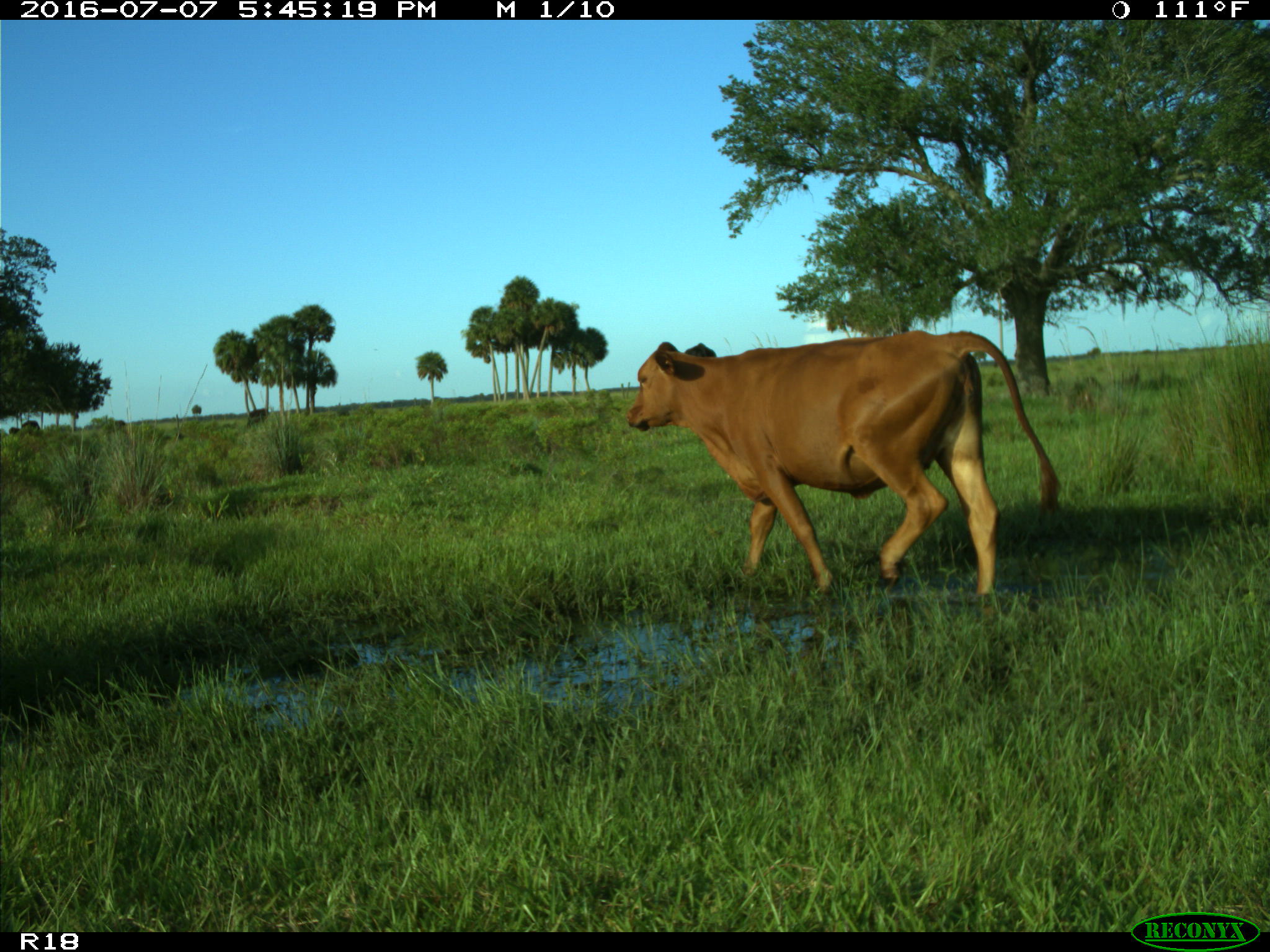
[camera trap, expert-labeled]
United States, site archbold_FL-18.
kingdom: Animalia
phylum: Chordata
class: Mammalia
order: Artiodactyla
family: Bovidae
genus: Bos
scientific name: Bos taurus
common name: domestic cow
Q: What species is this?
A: Bos taurus (domestic cow).